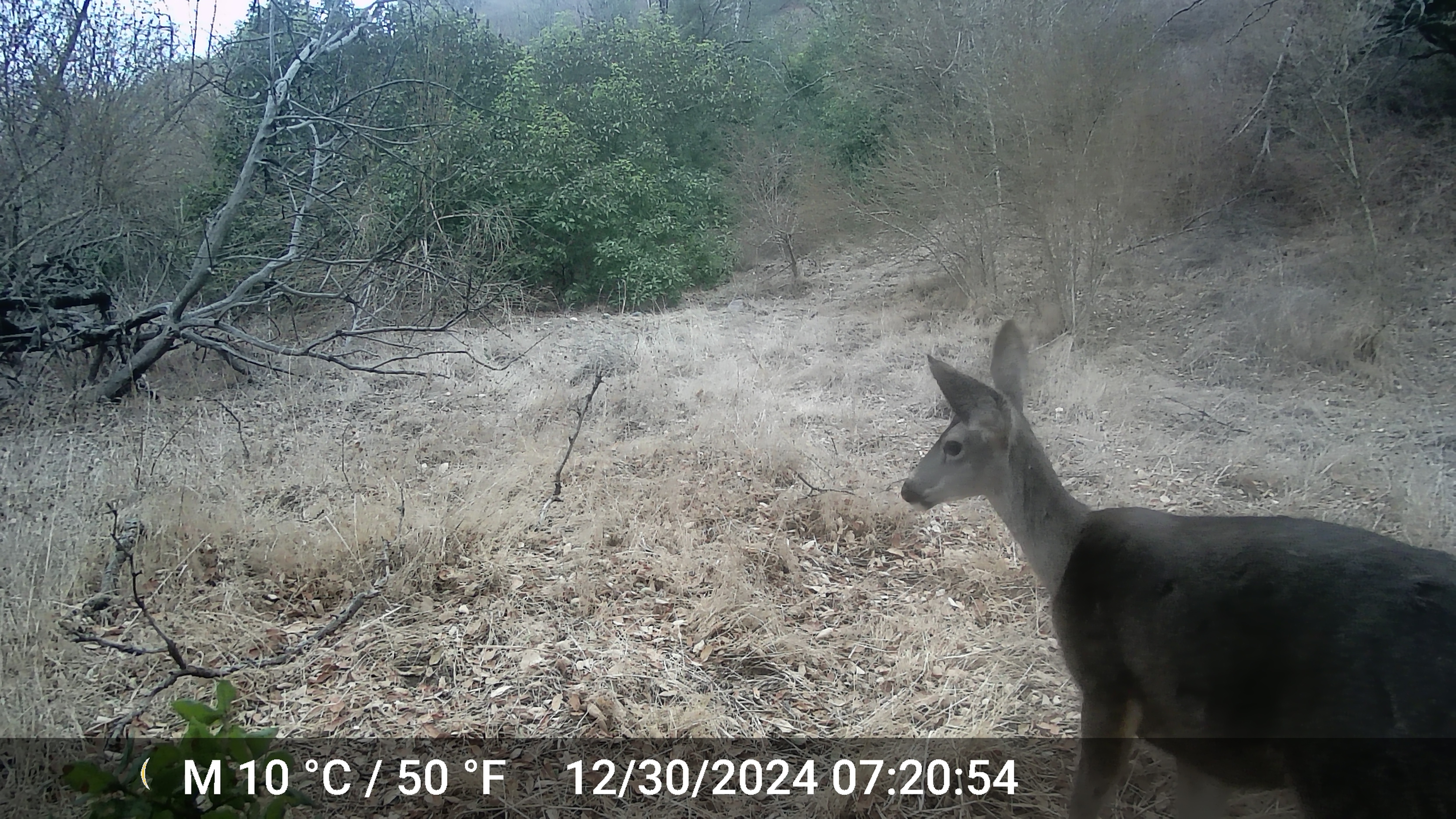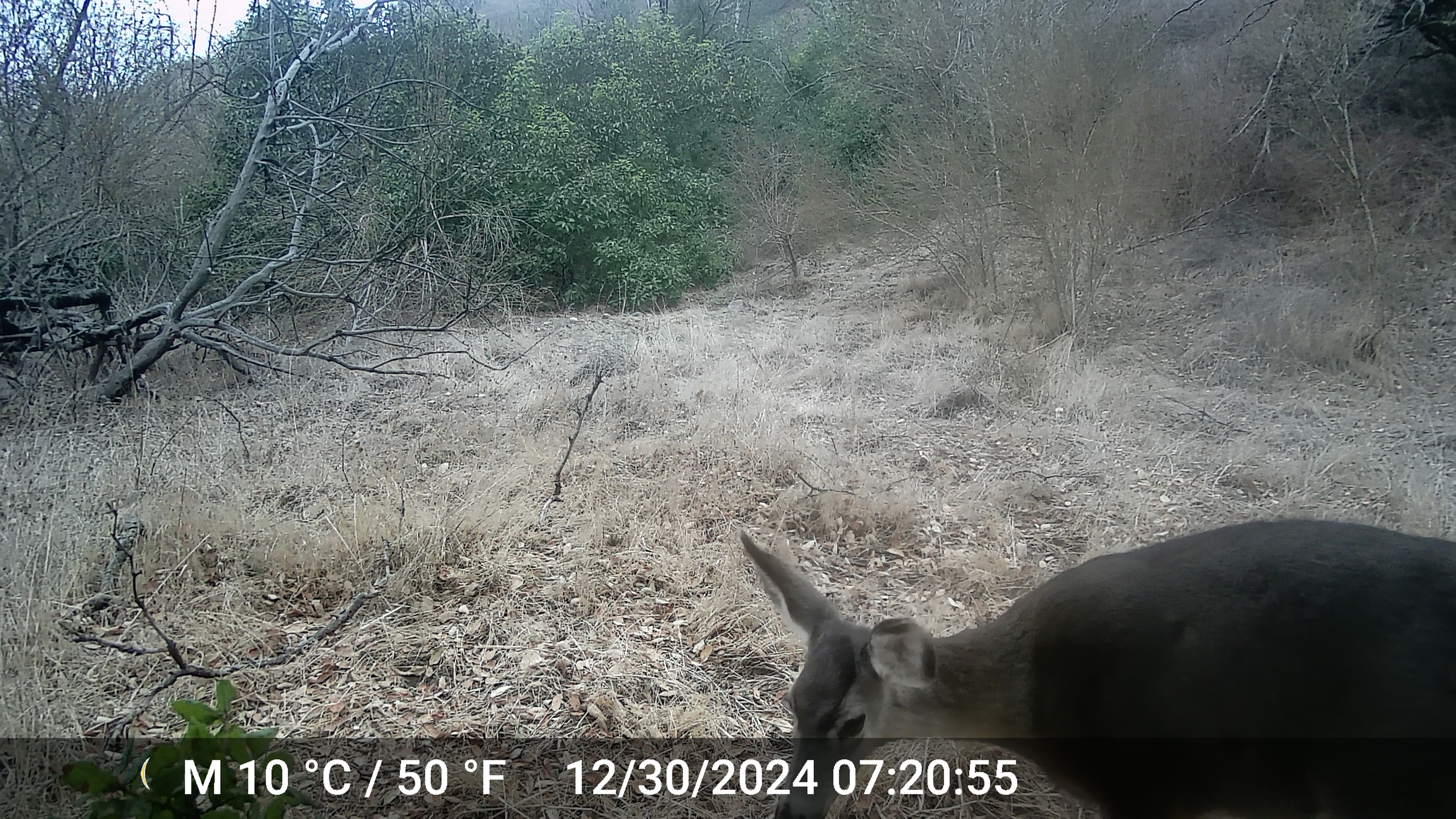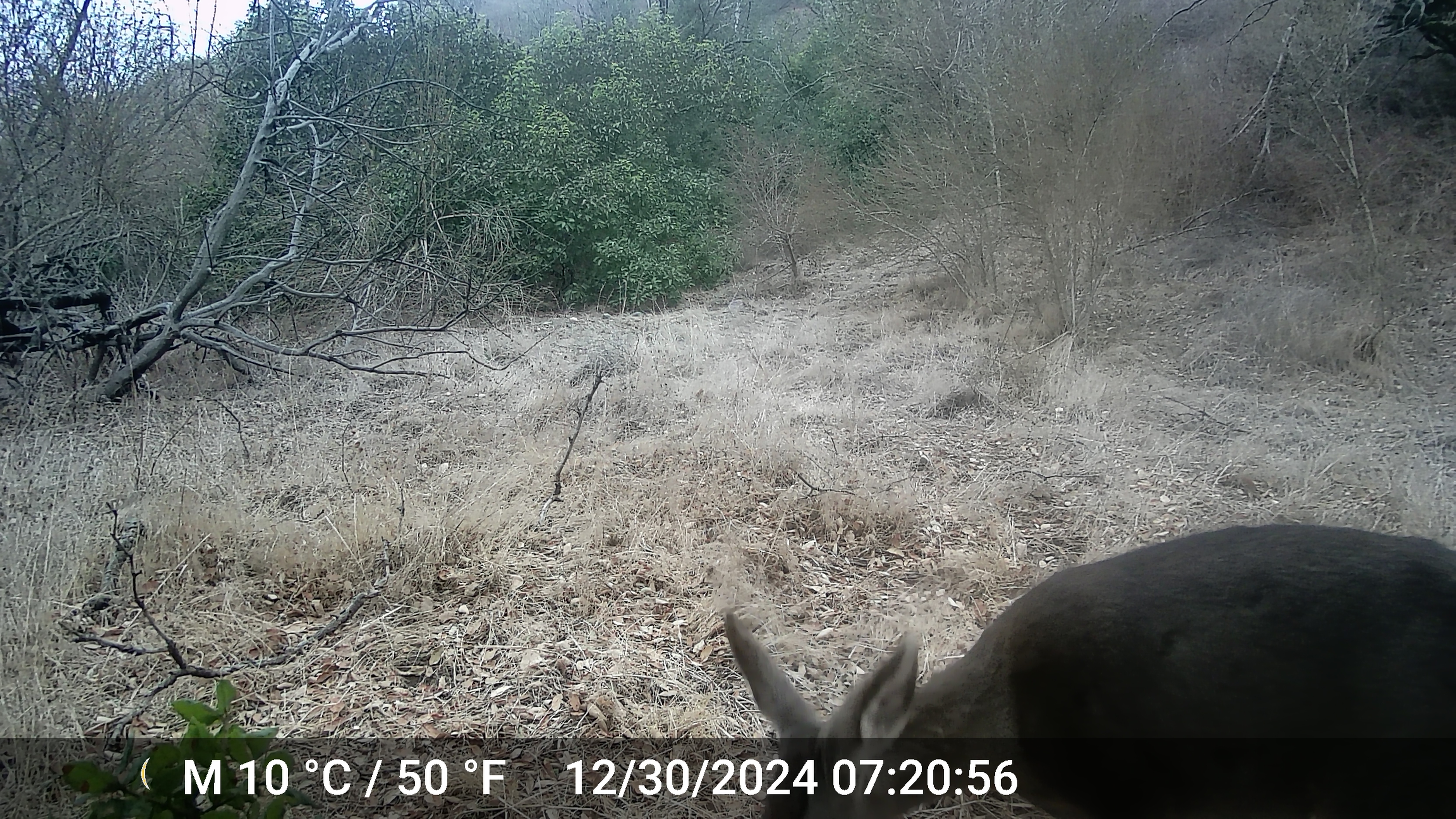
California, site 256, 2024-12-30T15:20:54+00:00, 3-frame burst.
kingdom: Animalia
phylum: Chordata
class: Mammalia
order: Artiodactyla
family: Cervidae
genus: Odocoileus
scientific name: Odocoileus hemionus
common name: mule deer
Mule deer (Odocoileus hemionus).